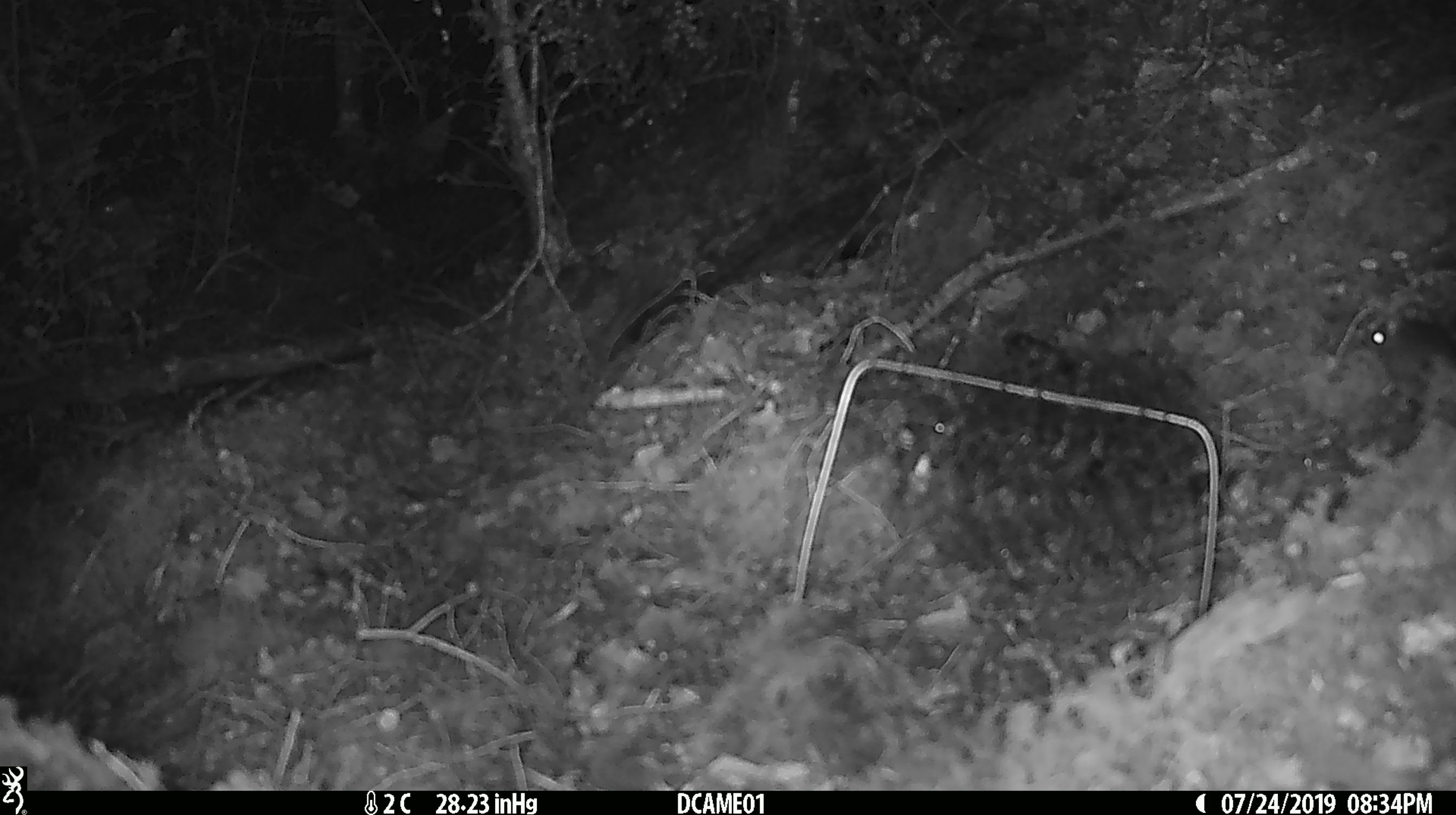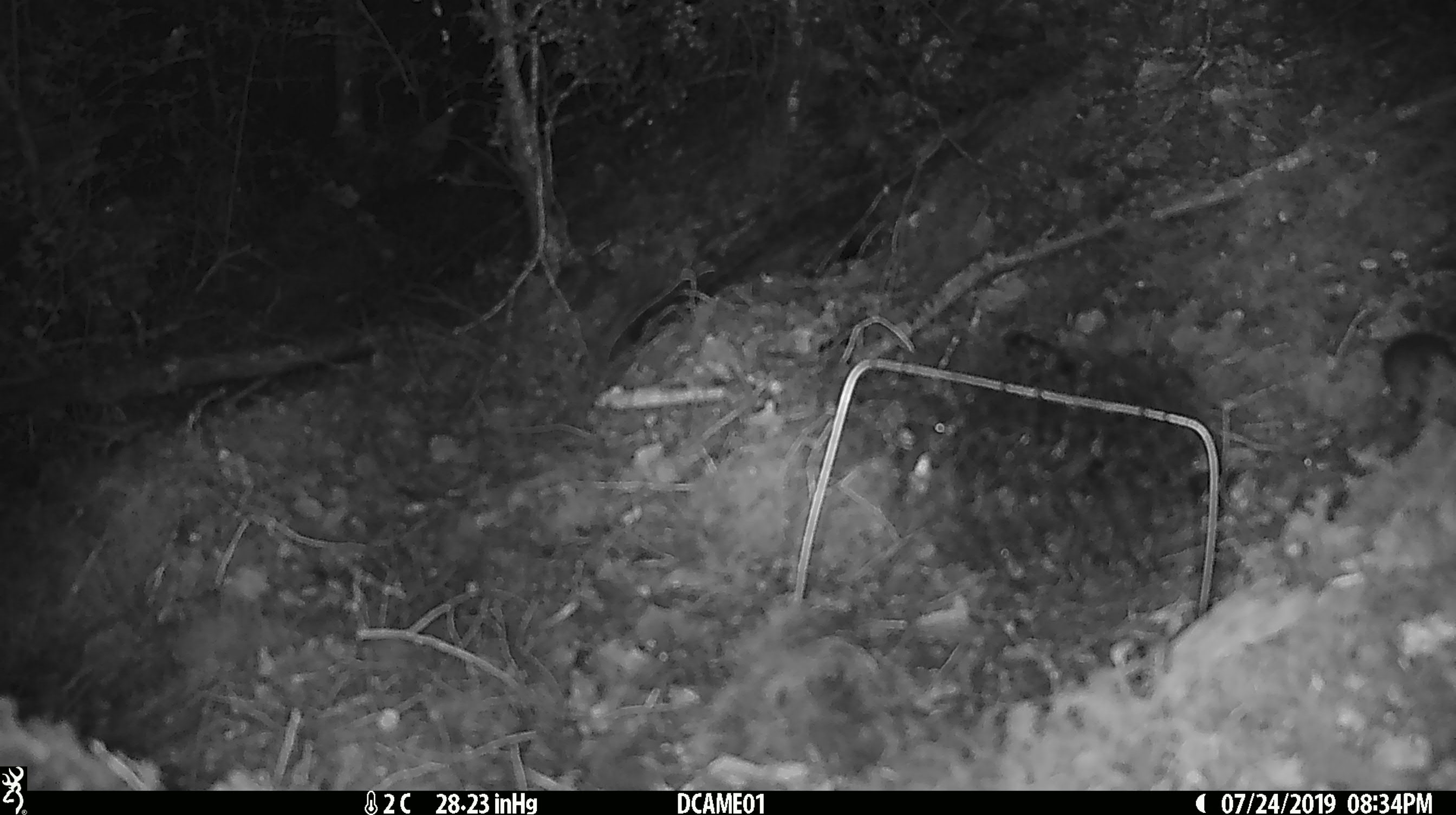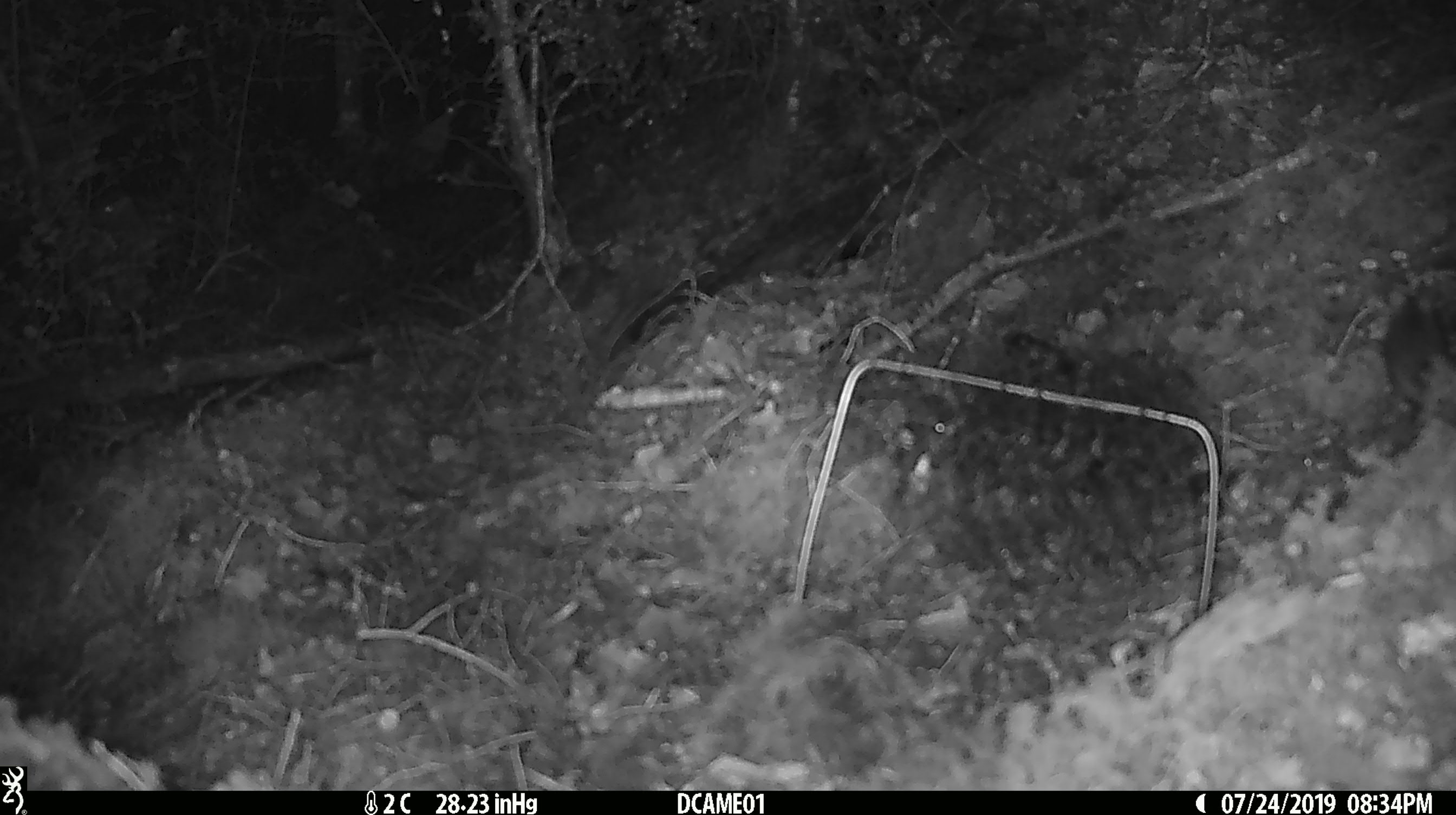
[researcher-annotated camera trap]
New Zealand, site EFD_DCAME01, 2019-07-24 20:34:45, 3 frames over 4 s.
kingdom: Animalia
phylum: Chordata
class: Mammalia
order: Rodentia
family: Muridae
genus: Mus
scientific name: Mus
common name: mouse